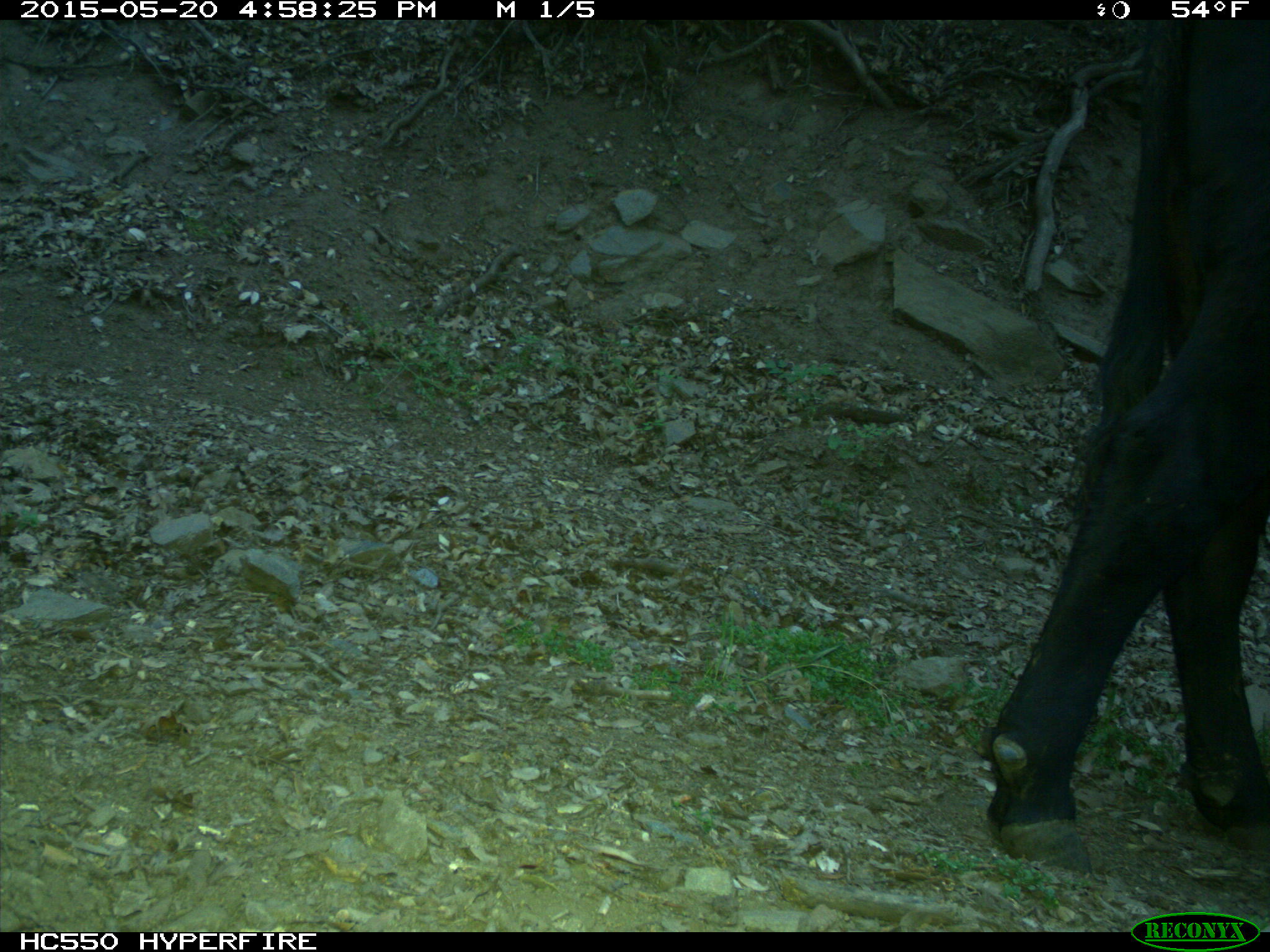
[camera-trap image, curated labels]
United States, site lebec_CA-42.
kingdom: Animalia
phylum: Chordata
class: Mammalia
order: Artiodactyla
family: Bovidae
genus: Bos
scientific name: Bos taurus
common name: domestic cow